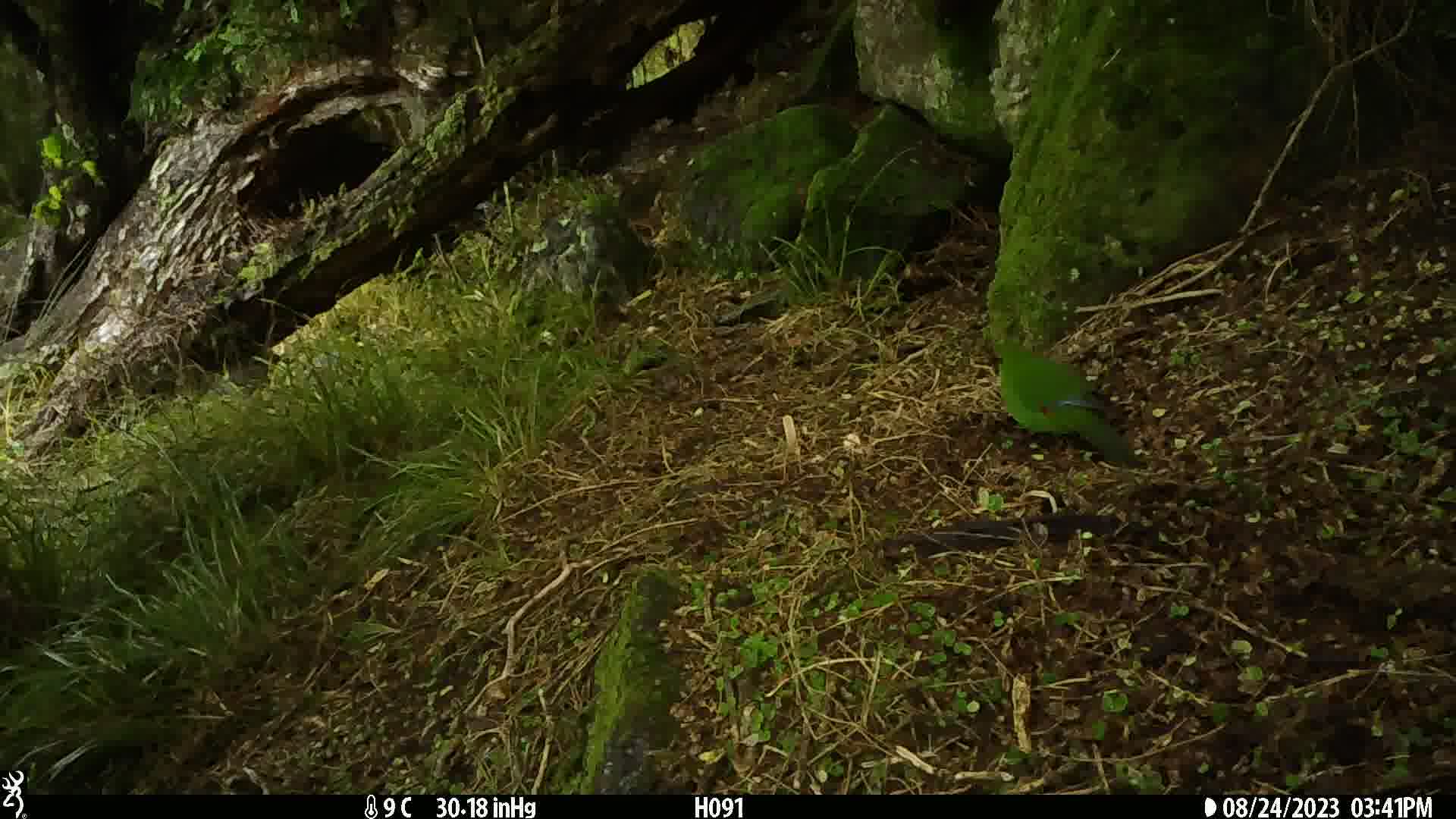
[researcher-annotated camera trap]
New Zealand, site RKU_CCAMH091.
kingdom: Animalia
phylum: Chordata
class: Aves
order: Psittaciformes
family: Psittaculidae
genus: Cyanoramphus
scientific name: Cyanoramphus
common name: parakeet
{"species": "parakeet (Cyanoramphus)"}